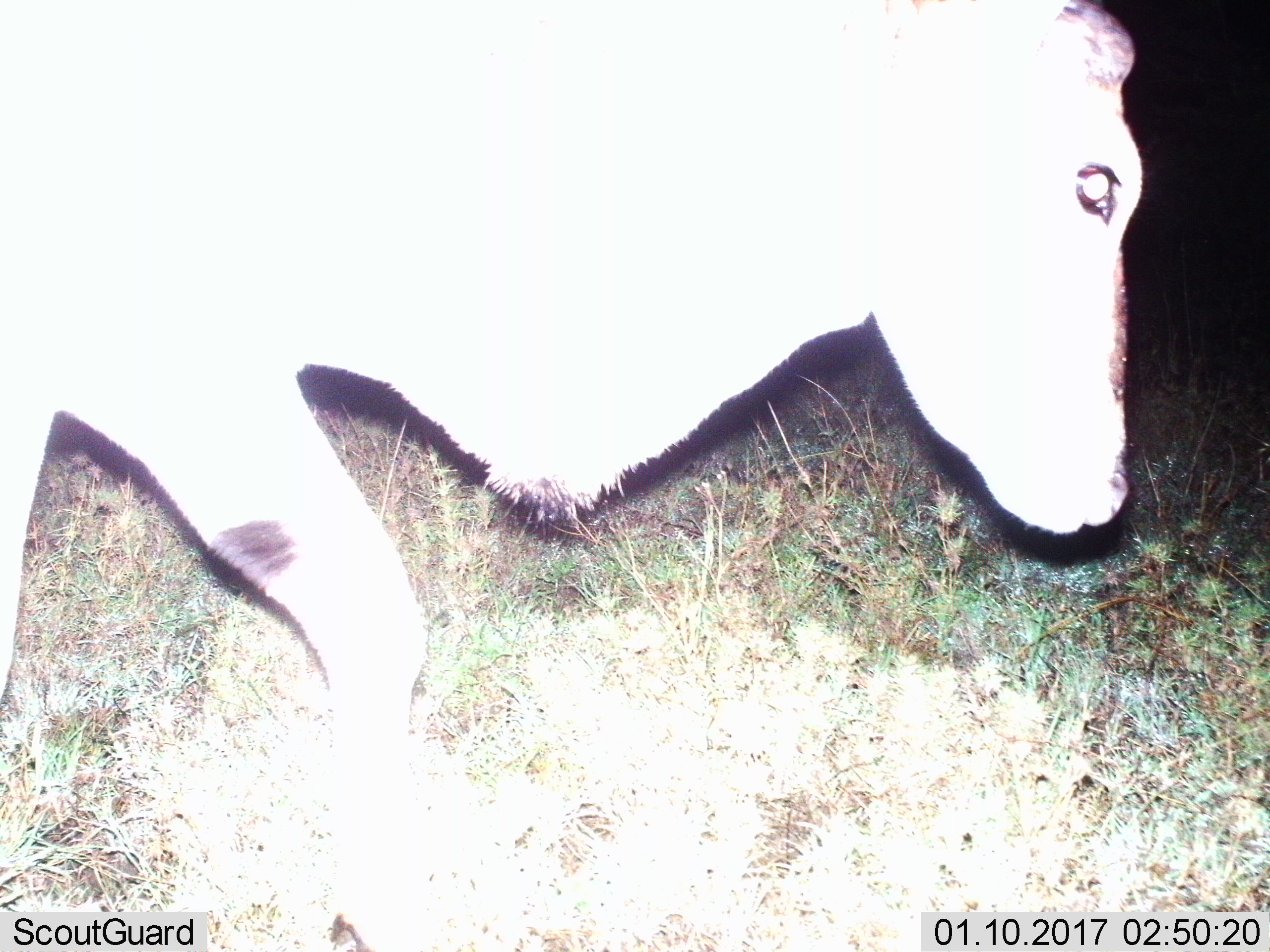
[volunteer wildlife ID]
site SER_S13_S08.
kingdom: Animalia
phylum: Chordata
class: Mammalia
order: Artiodactyla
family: Bovidae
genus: Tragelaphus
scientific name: Tragelaphus oryx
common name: eland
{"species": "eland (Tragelaphus oryx)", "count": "1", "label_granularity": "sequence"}